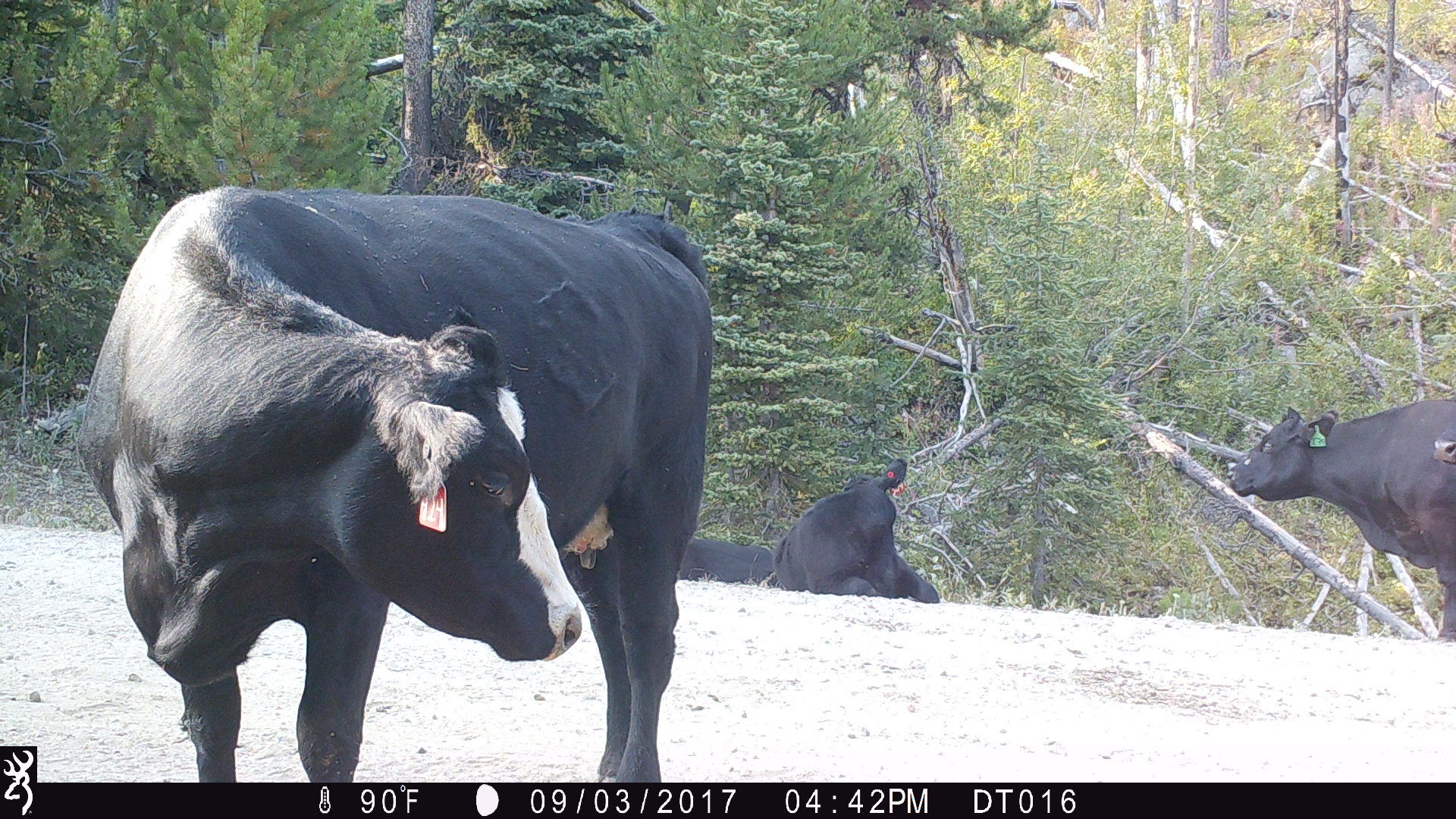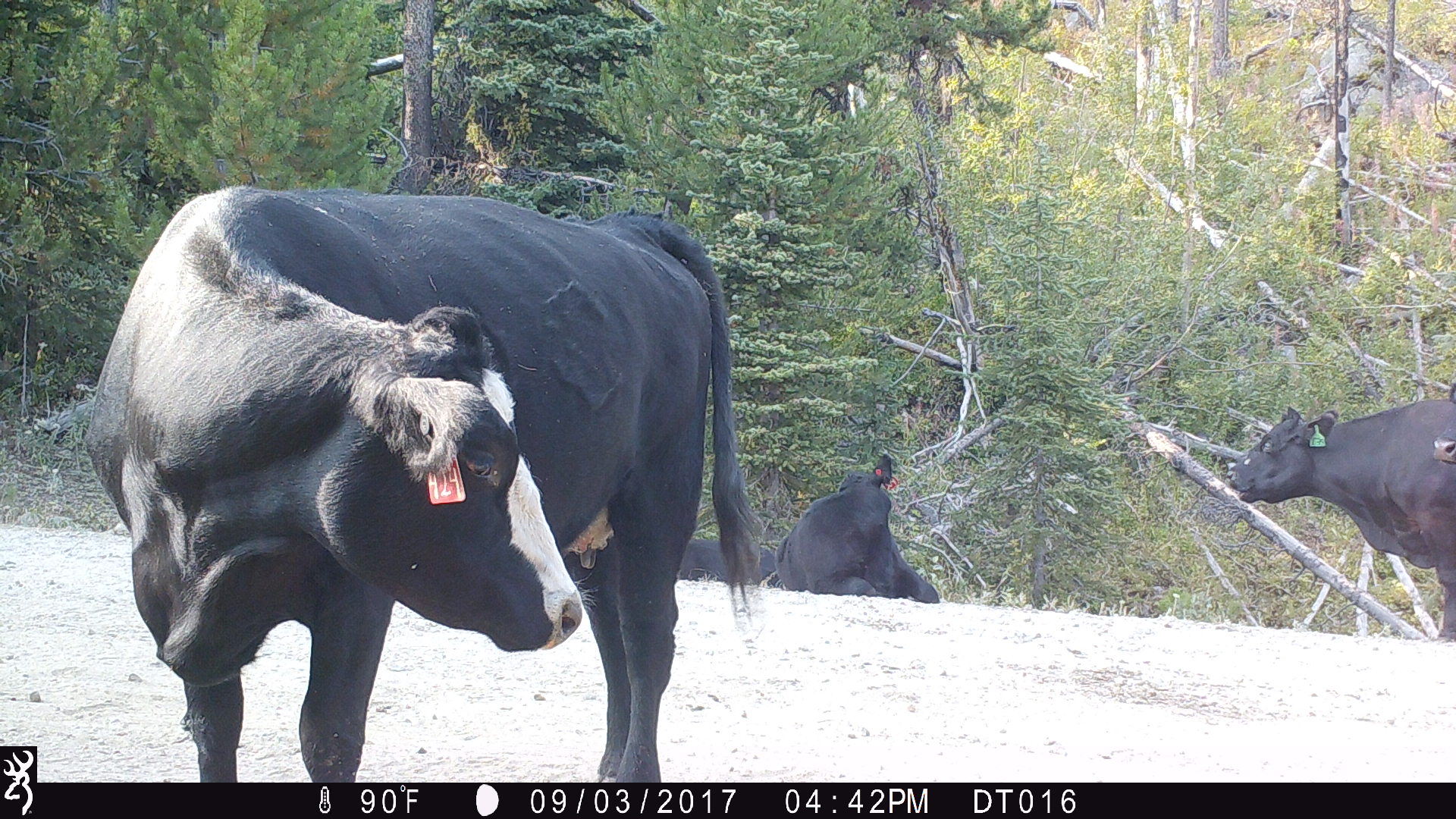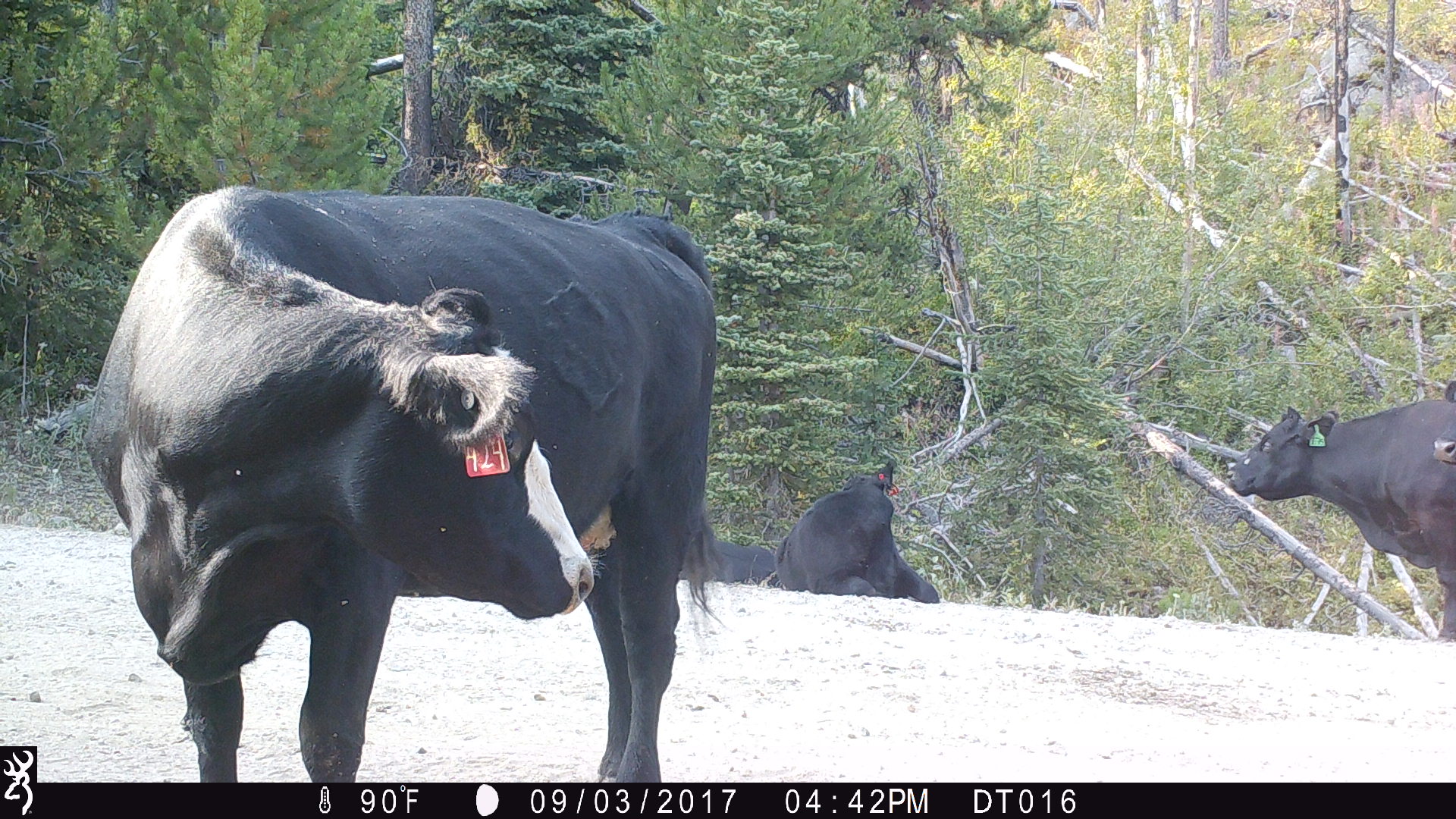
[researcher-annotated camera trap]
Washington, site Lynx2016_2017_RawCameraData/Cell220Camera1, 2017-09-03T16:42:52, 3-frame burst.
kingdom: Animalia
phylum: Chordata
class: Mammalia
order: Artiodactyla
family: Bovidae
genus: Bos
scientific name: Bos taurus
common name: domestic cattle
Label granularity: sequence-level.